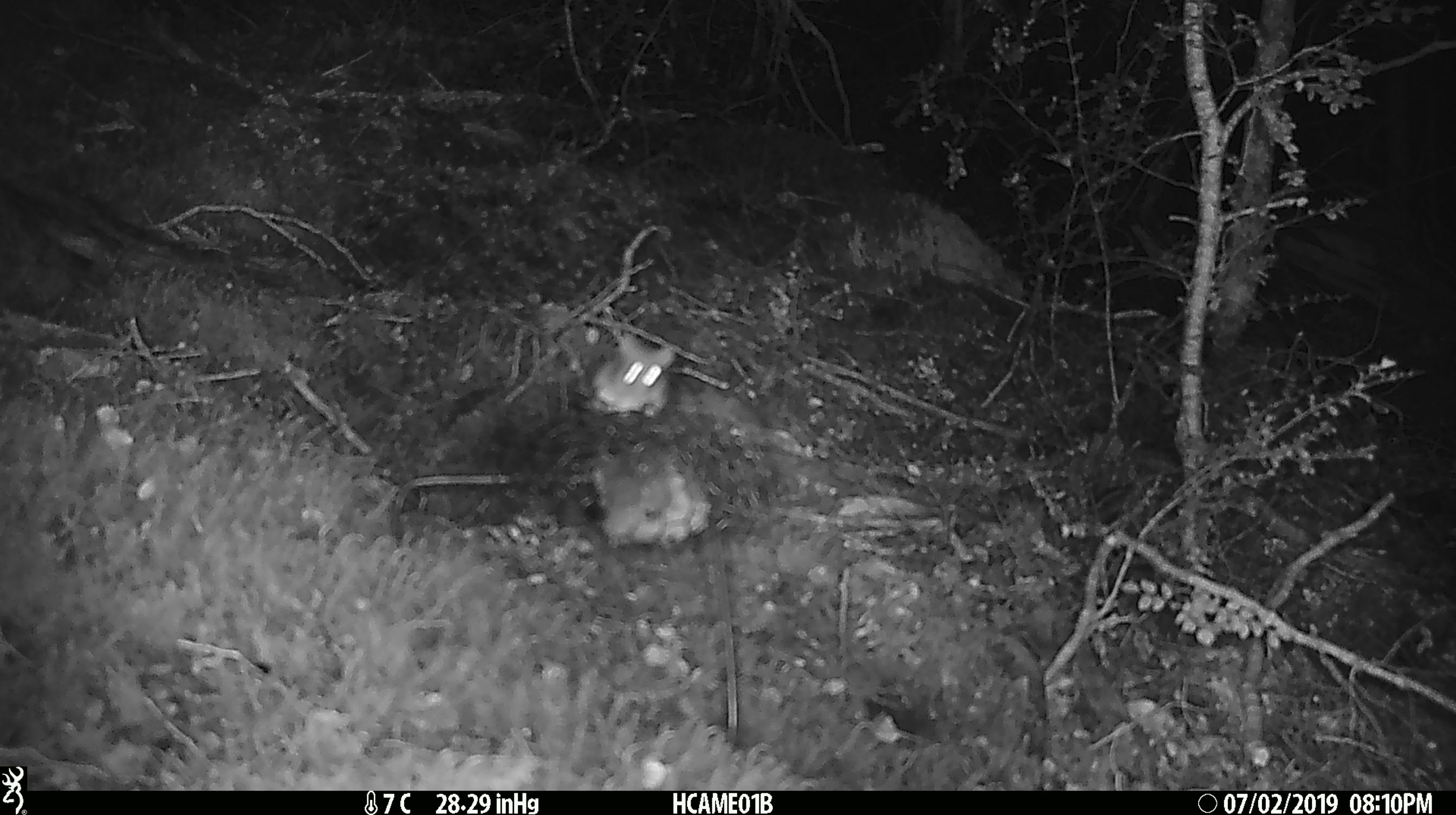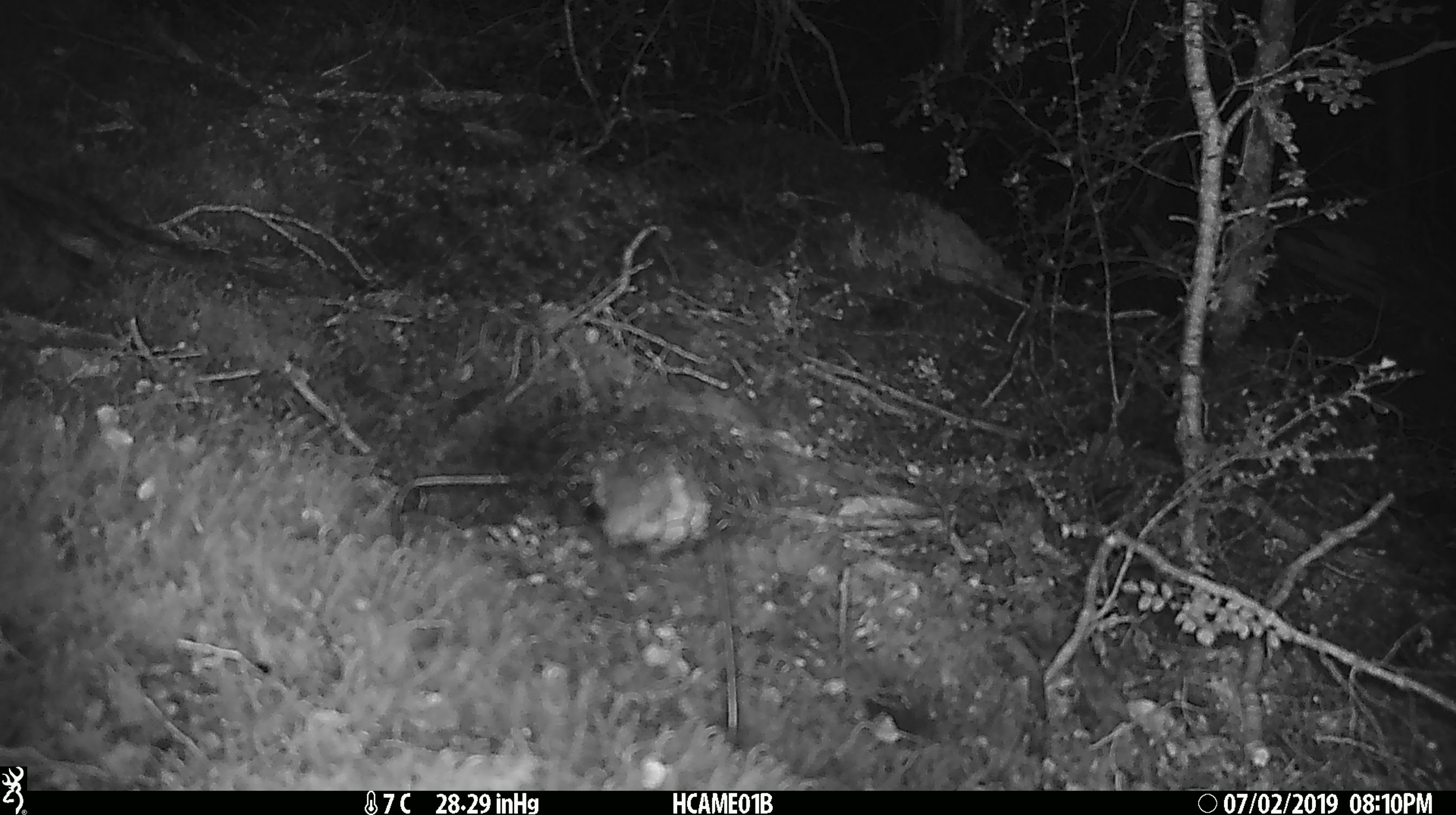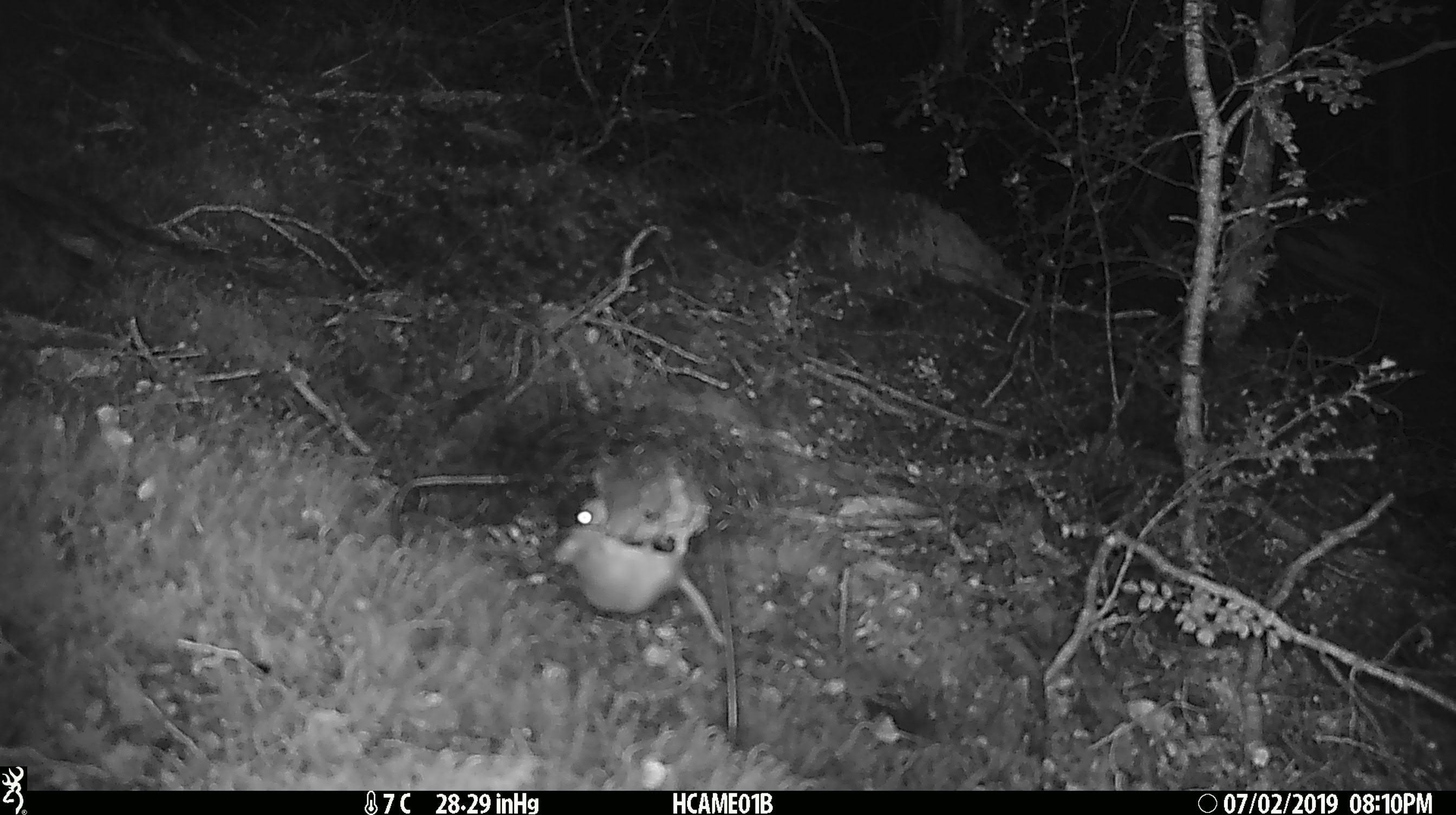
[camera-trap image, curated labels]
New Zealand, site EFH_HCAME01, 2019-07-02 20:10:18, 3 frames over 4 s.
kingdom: Animalia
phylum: Chordata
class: Mammalia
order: Rodentia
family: Muridae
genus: Mus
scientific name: Mus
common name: mouse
Mouse (Mus).